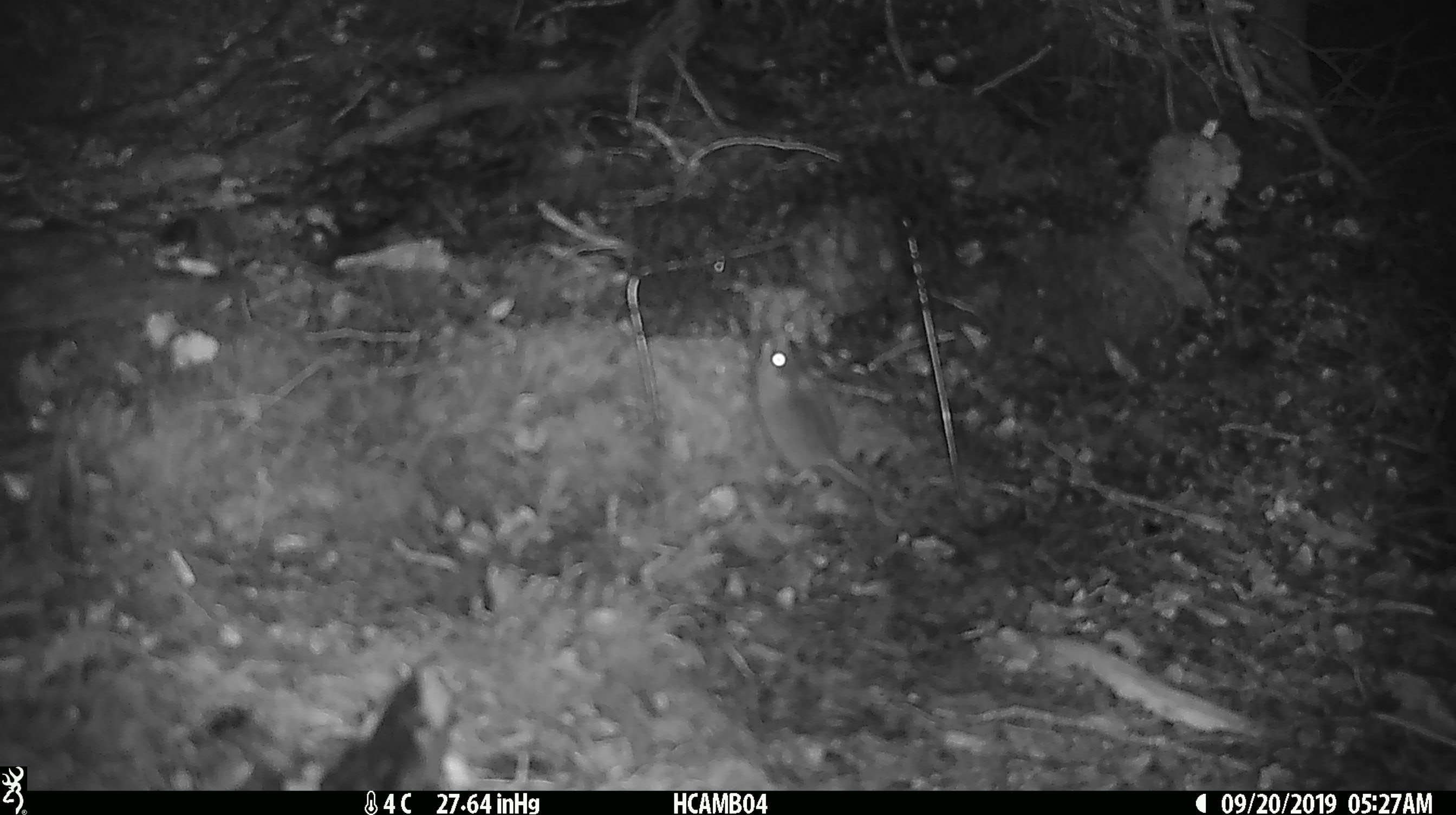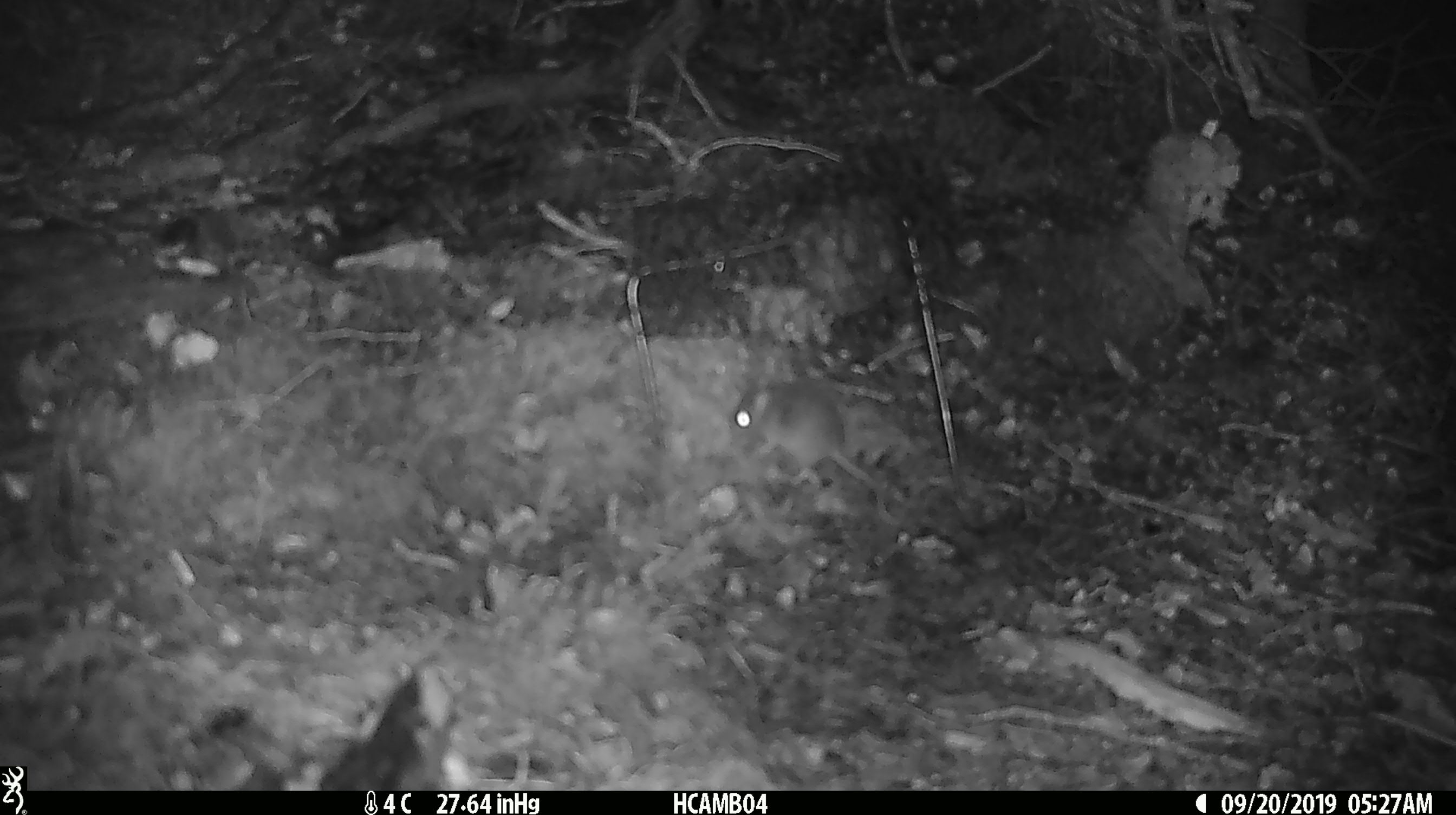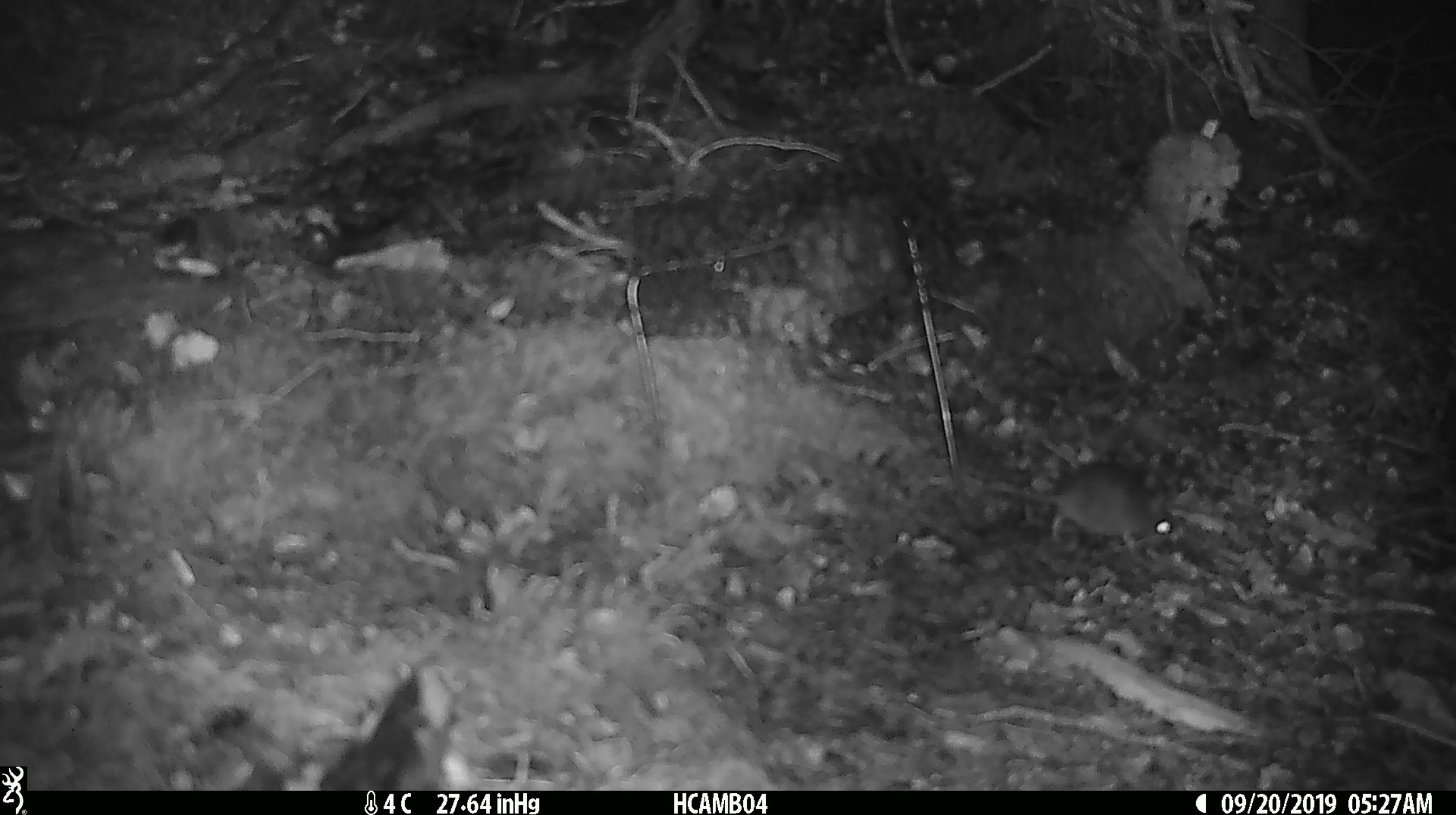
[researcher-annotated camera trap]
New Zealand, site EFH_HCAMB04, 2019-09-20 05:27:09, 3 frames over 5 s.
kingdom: Animalia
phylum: Chordata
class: Mammalia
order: Rodentia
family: Muridae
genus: Mus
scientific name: Mus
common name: mouse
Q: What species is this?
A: Mouse (Mus).